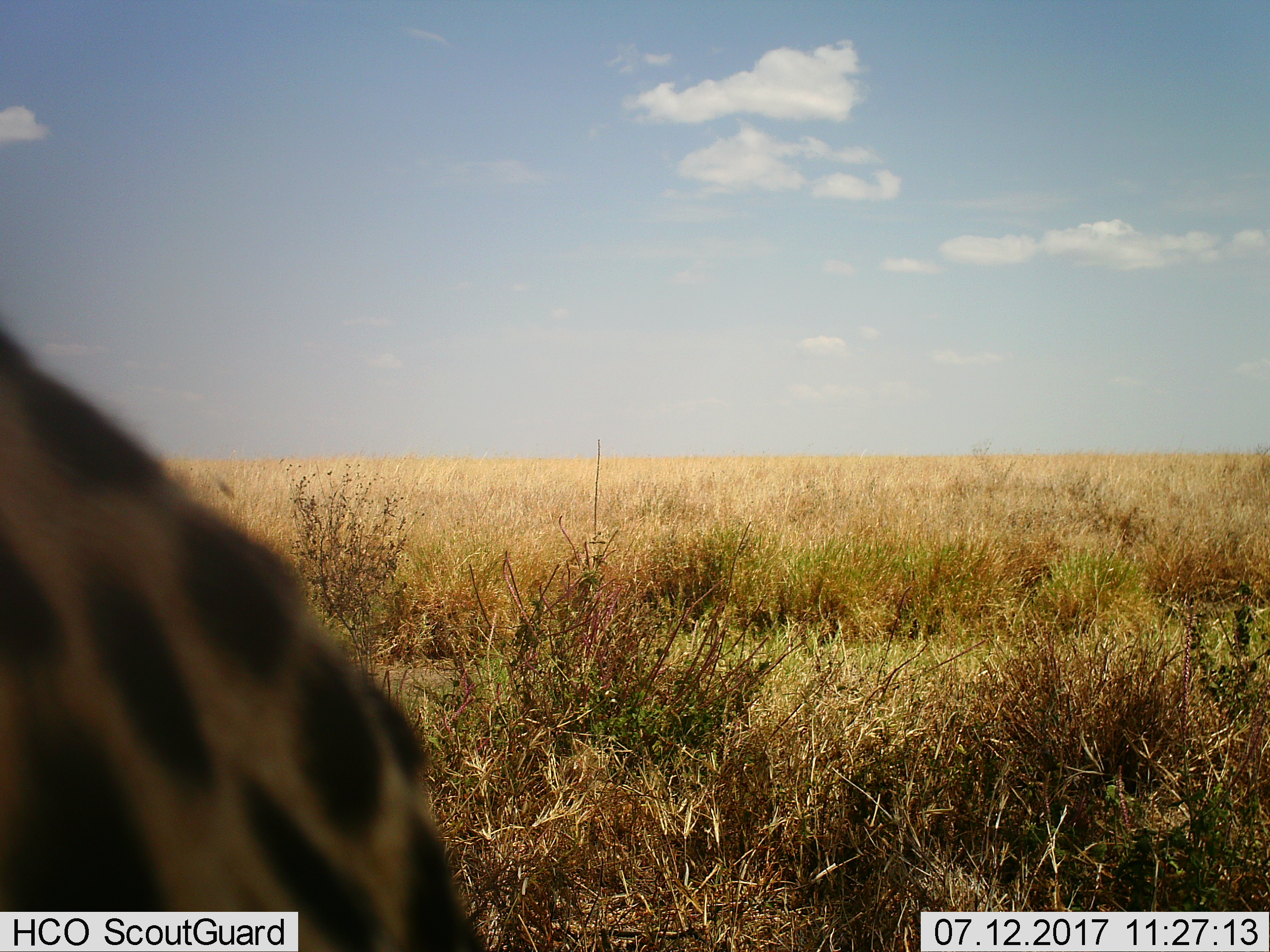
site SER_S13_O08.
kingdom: Animalia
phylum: Chordata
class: Mammalia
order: Carnivora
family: Felidae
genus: Acinonyx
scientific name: Acinonyx jubatus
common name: cheetah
Cheetah (Acinonyx jubatus), count 1. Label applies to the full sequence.